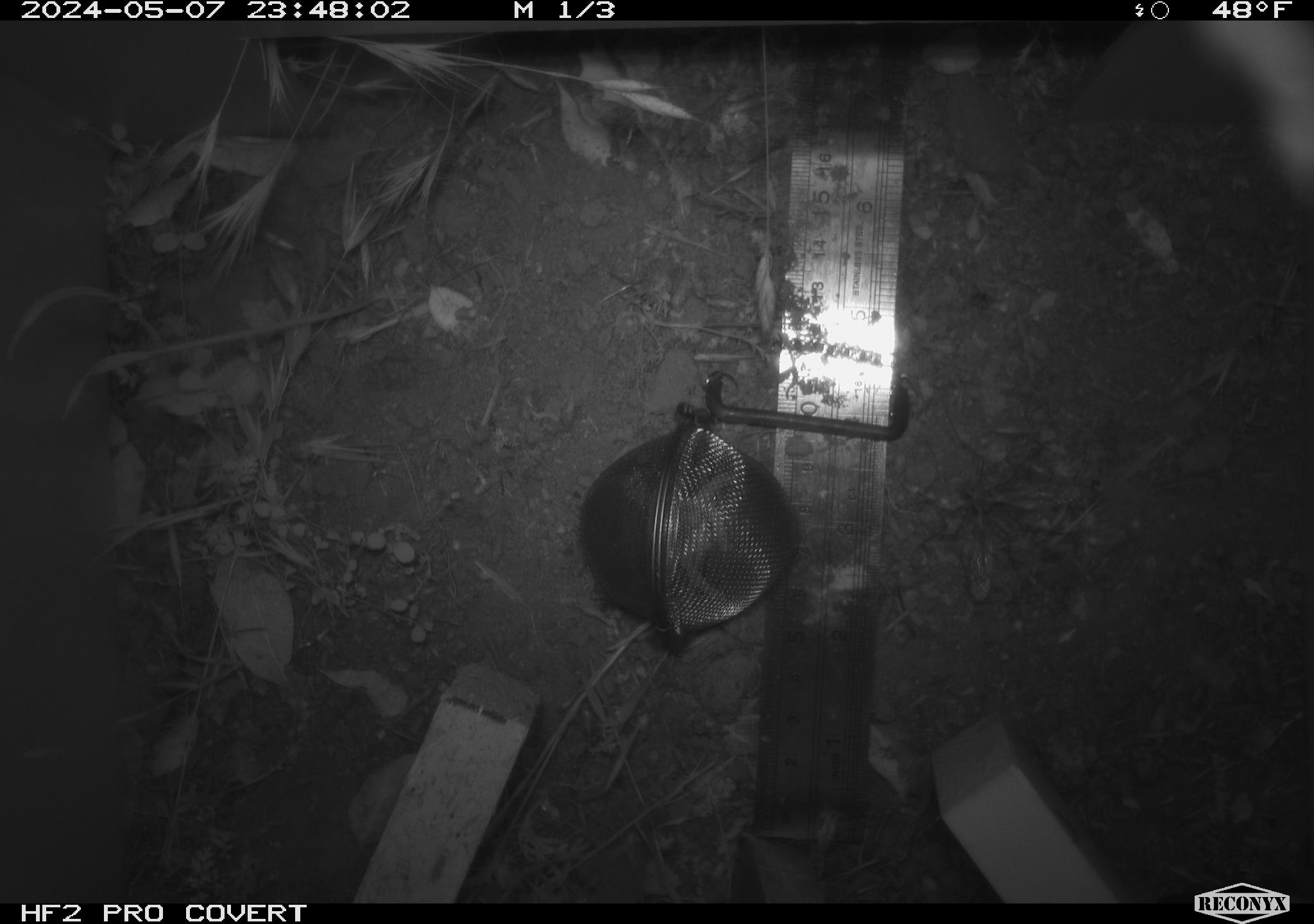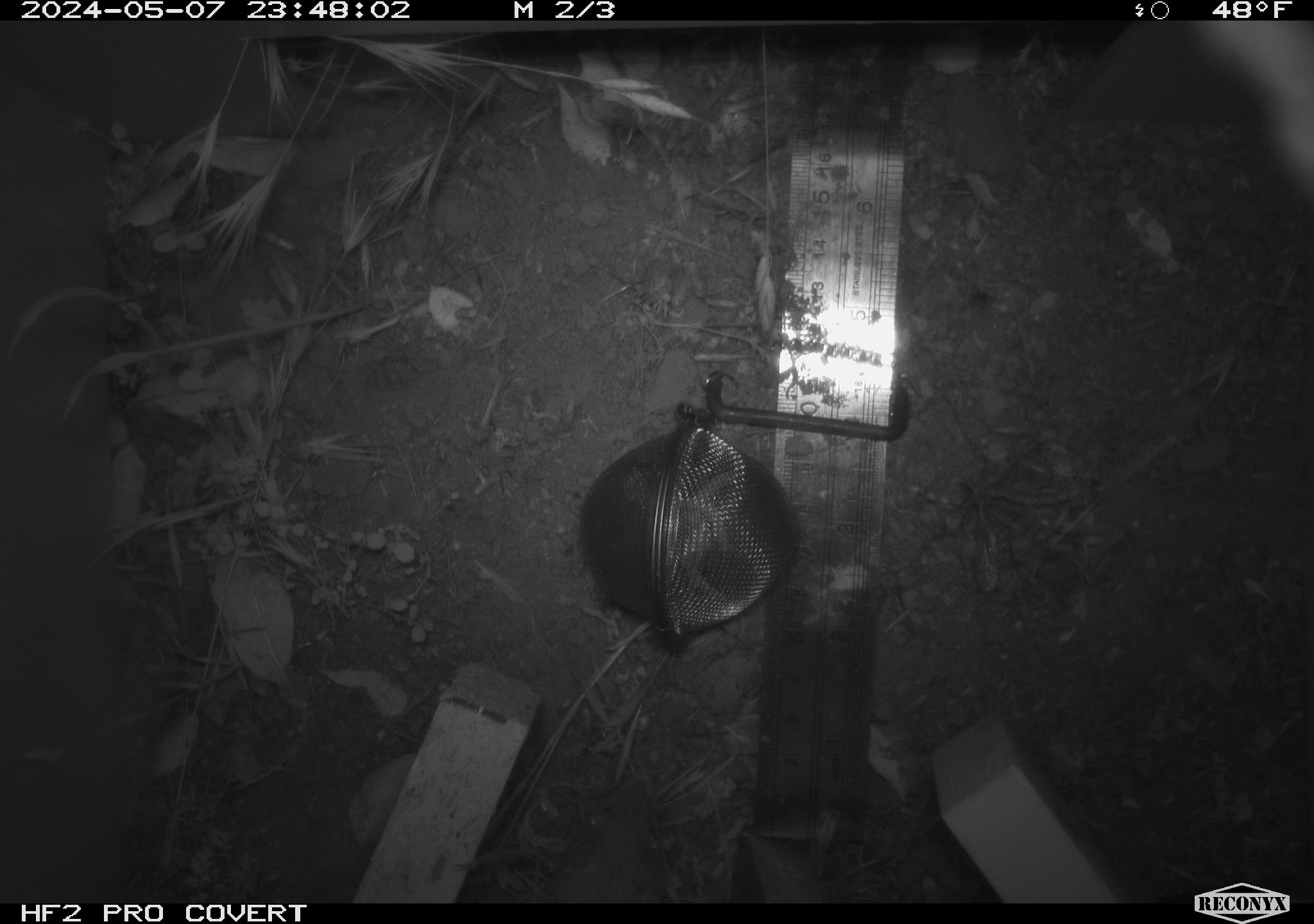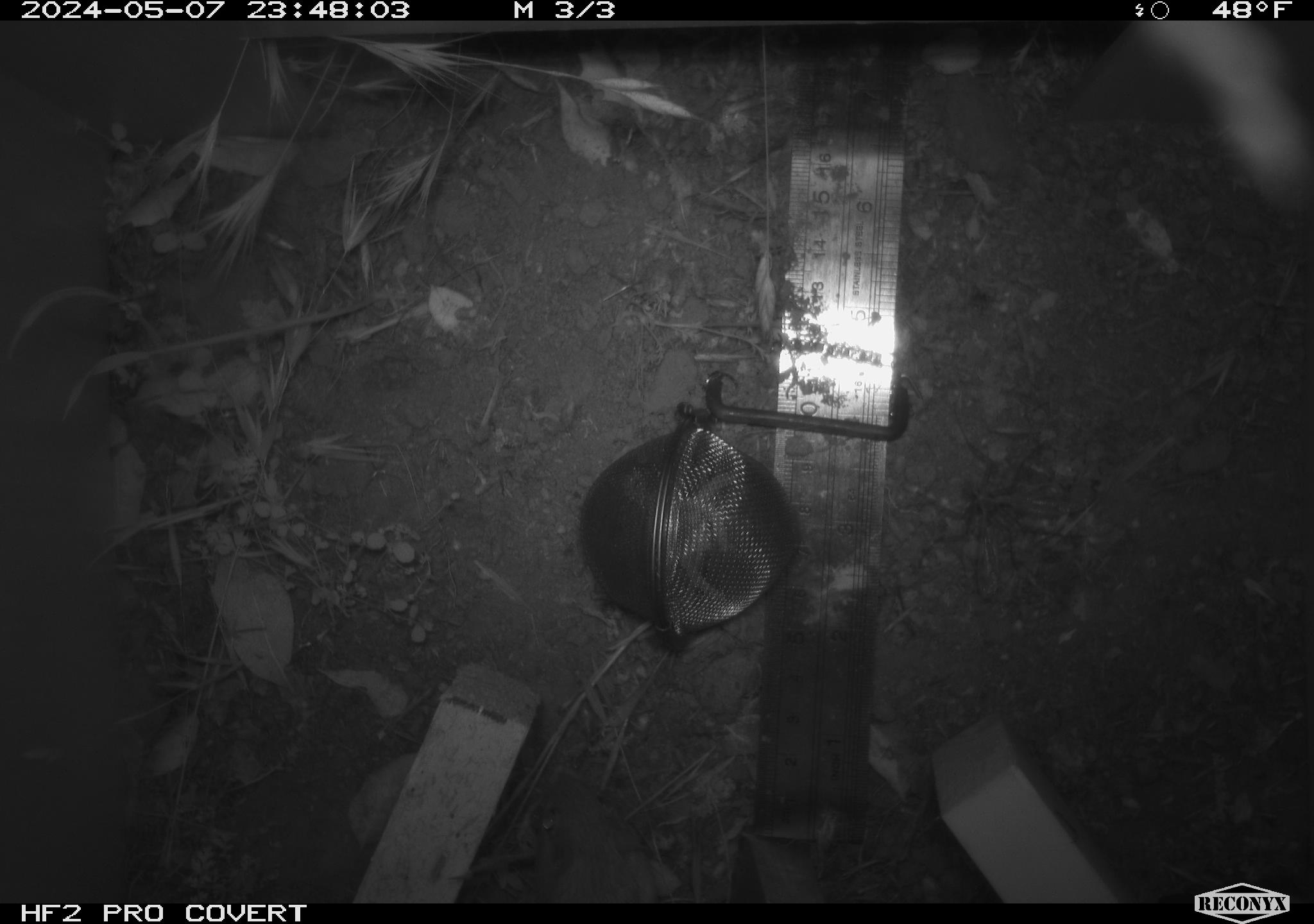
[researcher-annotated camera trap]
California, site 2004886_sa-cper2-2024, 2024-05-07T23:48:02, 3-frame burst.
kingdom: Animalia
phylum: Chordata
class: Mammalia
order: Rodentia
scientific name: Rodentia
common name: rodent